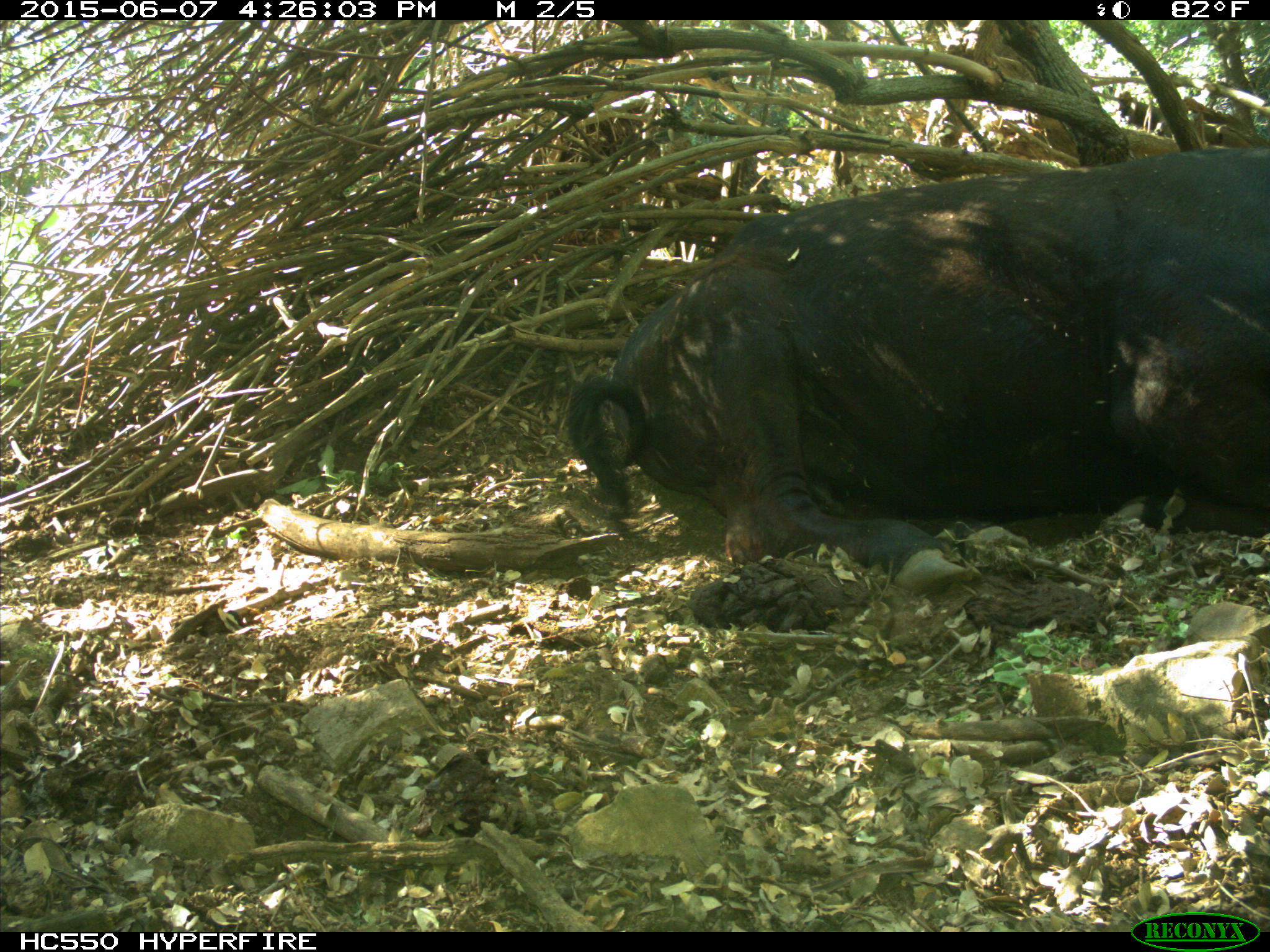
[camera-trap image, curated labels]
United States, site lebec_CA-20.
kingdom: Animalia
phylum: Chordata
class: Mammalia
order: Artiodactyla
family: Bovidae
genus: Bos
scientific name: Bos taurus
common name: domestic cow